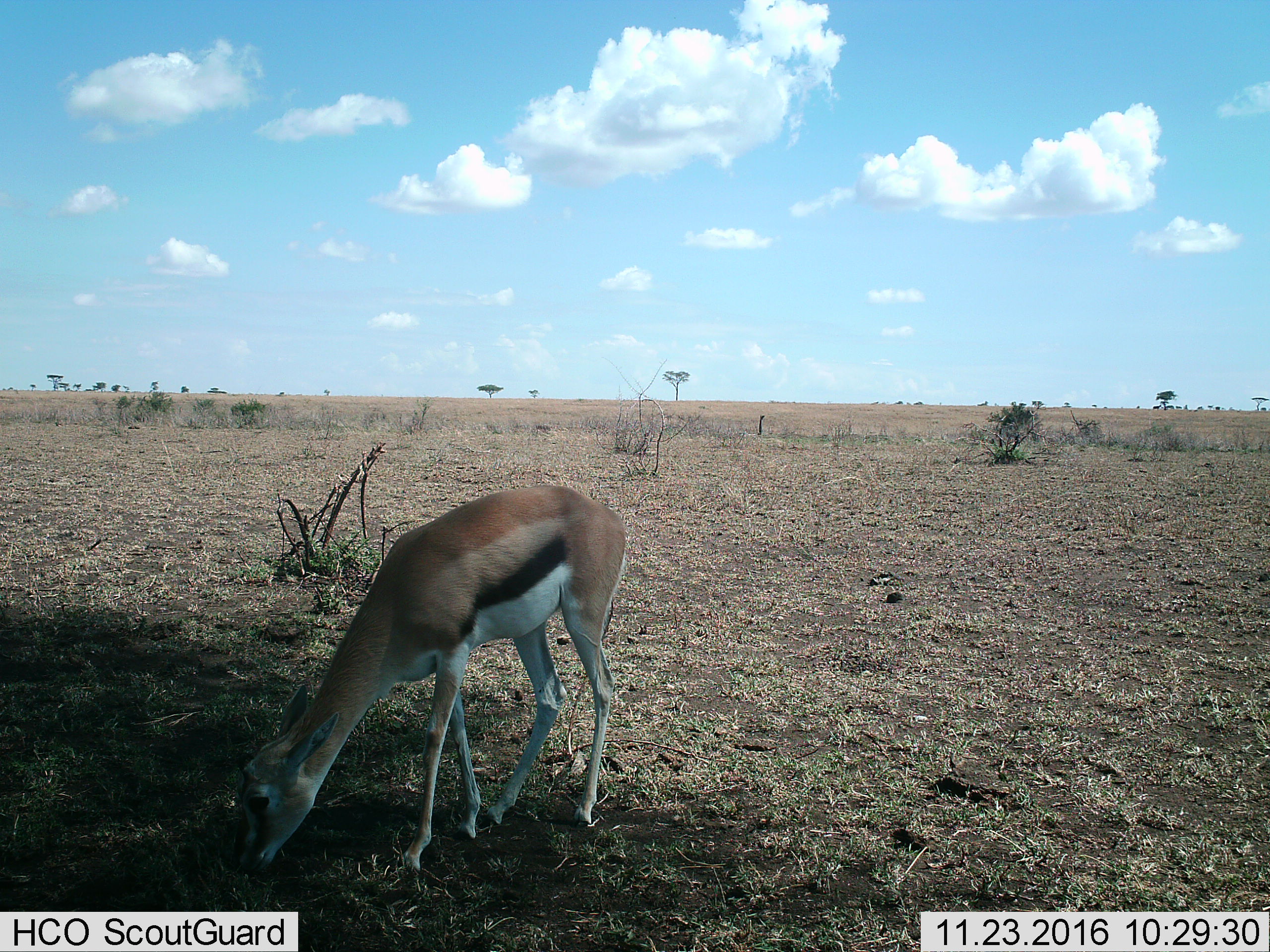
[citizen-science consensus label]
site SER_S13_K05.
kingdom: Animalia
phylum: Chordata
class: Mammalia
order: Artiodactyla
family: Bovidae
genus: Eudorcas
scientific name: Eudorcas thomsonii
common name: thomson's gazelle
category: gazellethomsons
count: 1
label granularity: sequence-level